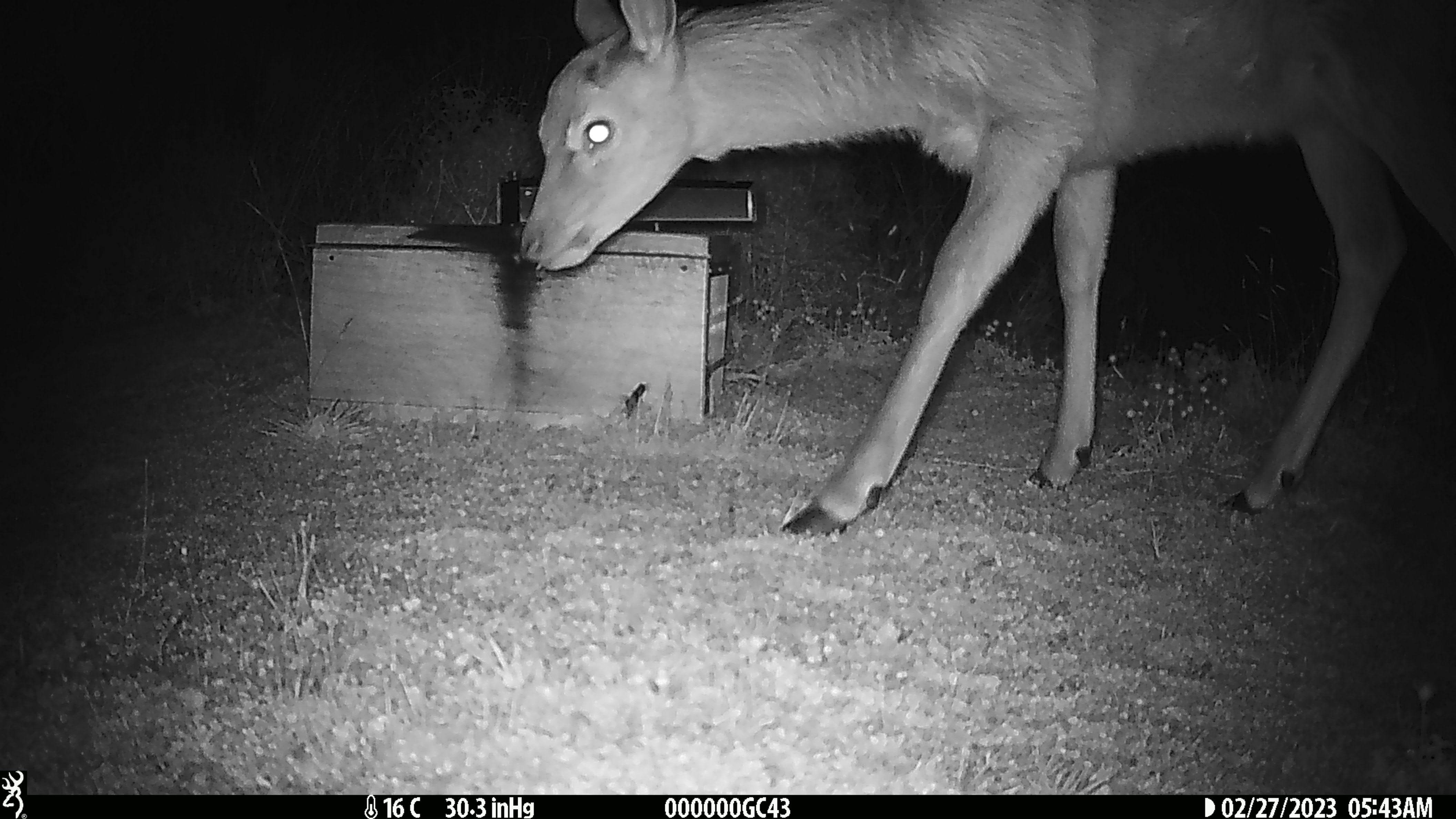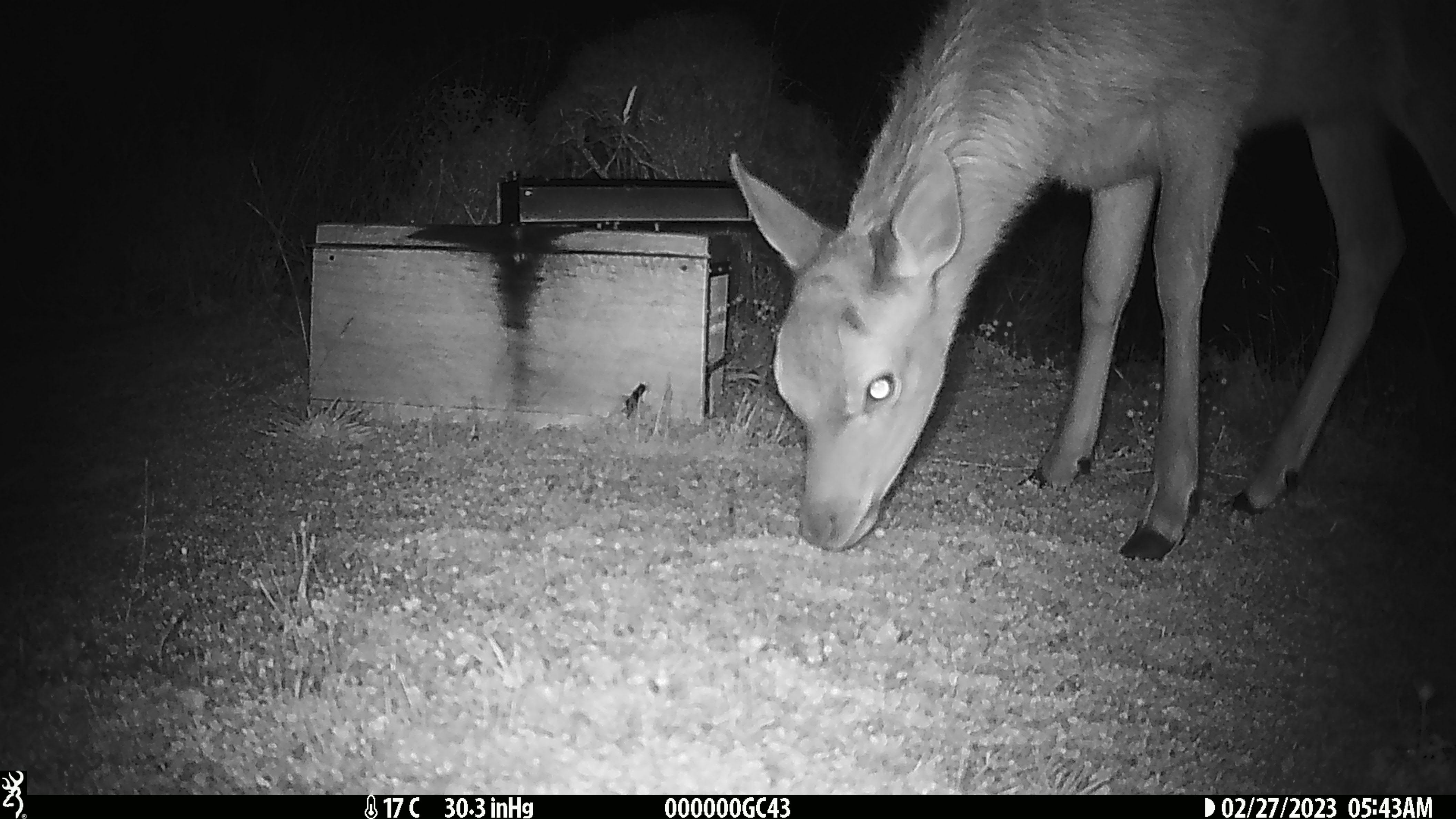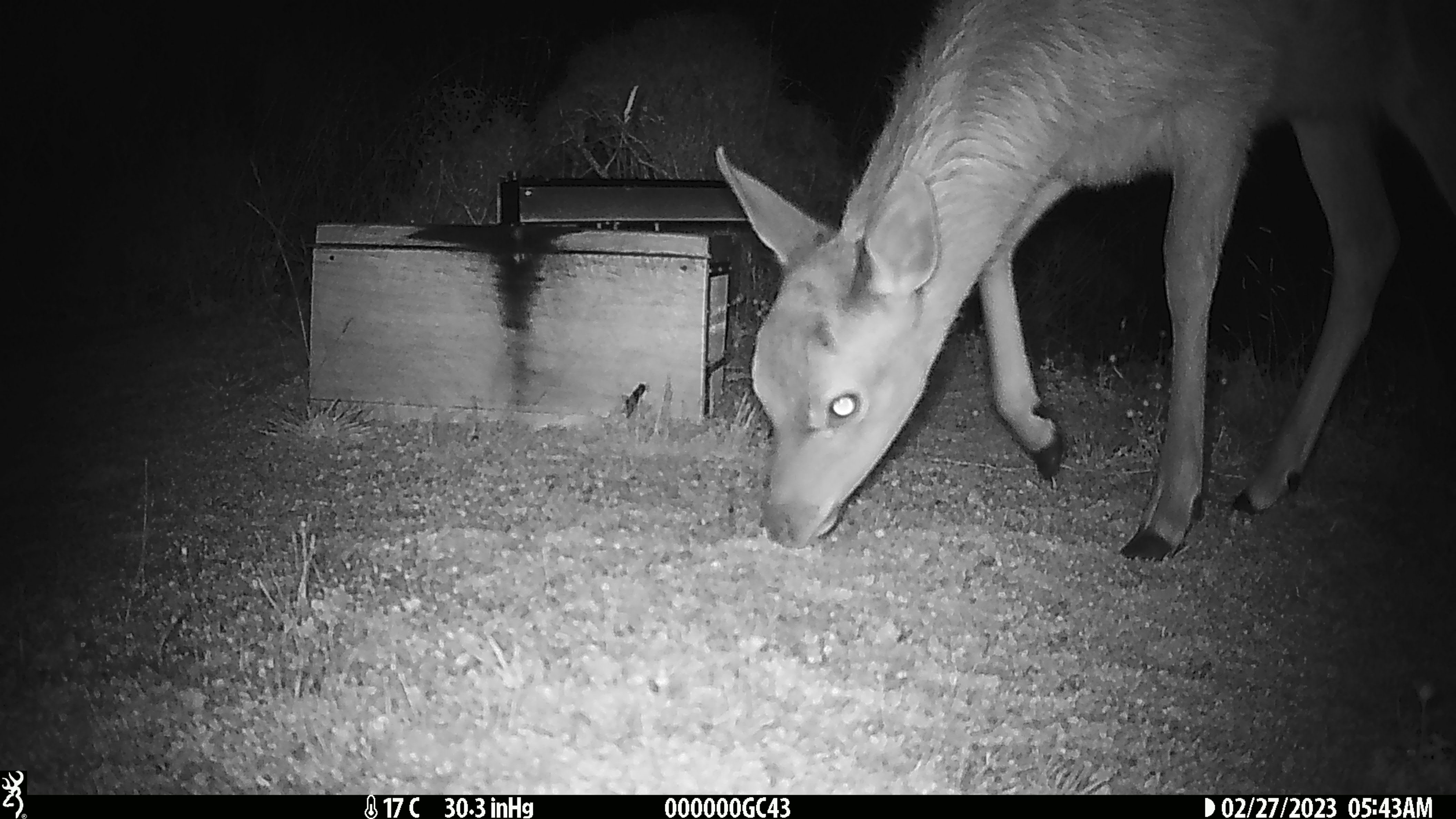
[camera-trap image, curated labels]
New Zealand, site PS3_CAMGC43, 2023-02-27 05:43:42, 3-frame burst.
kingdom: Animalia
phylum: Chordata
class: Mammalia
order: Artiodactyla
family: Cervidae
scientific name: Cervidae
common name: deer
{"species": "deer (Cervidae)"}